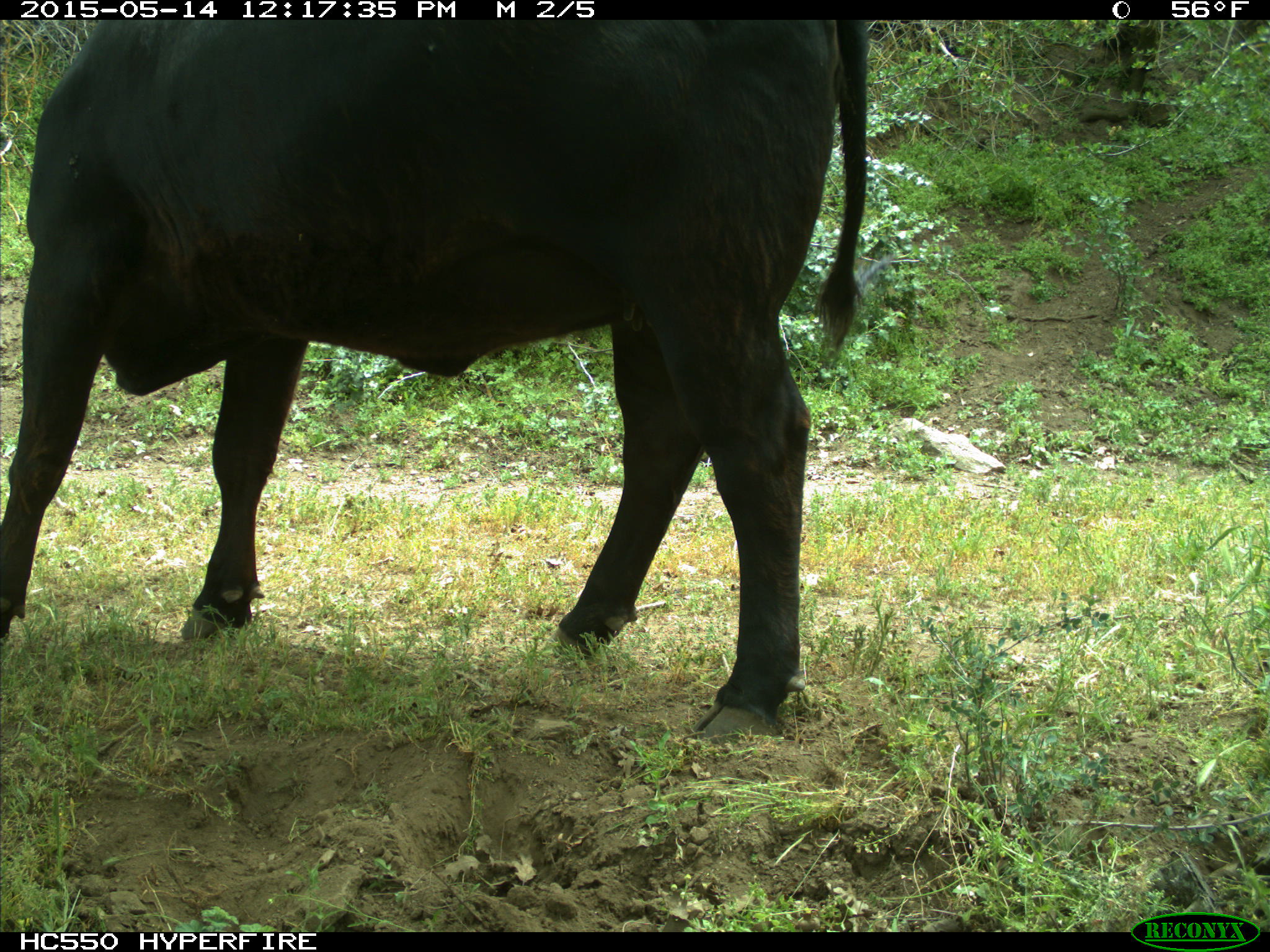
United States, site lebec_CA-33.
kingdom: Animalia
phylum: Chordata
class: Mammalia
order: Artiodactyla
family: Bovidae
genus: Bos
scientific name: Bos taurus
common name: domestic cow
Bos taurus (domestic cow).